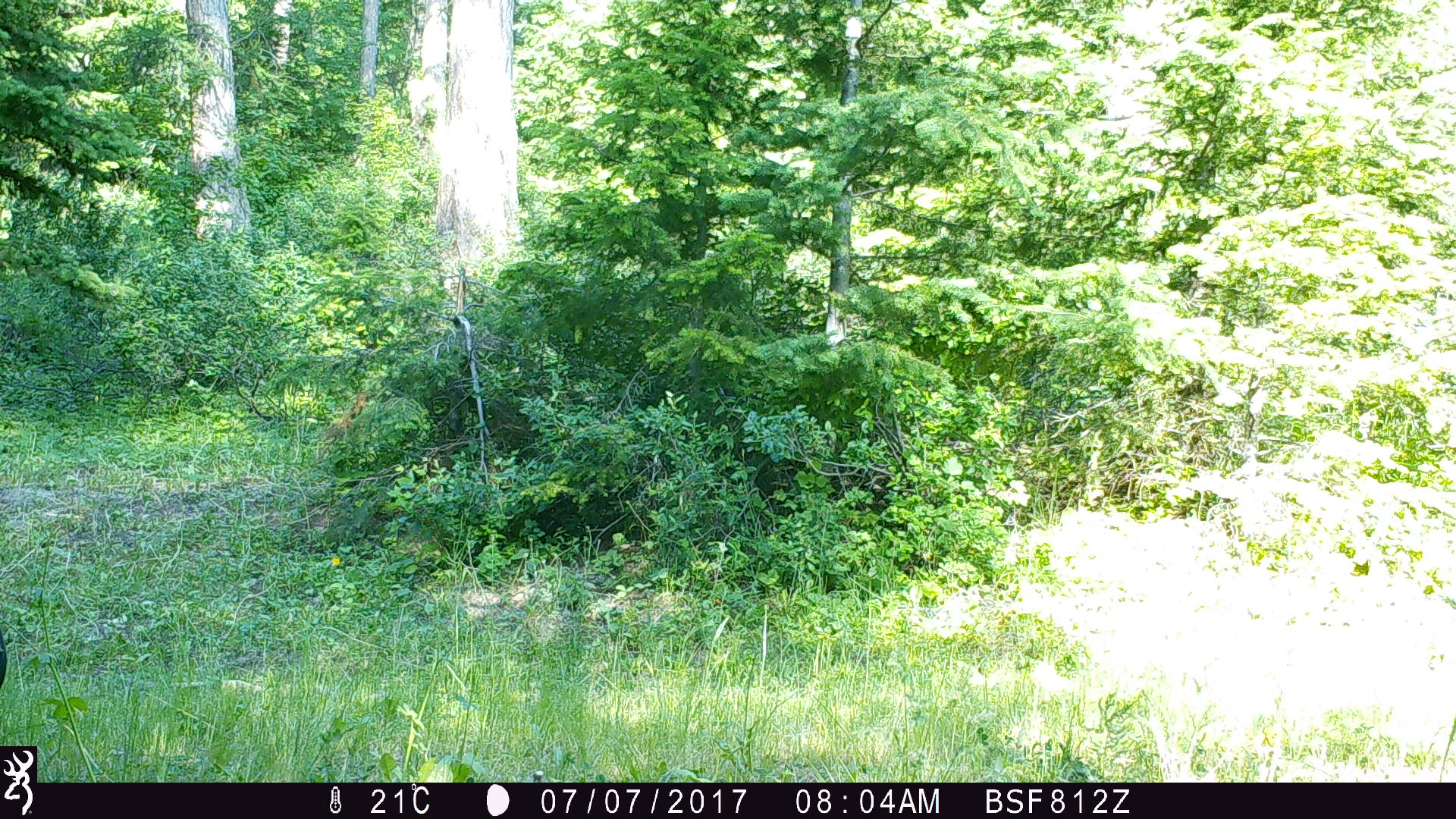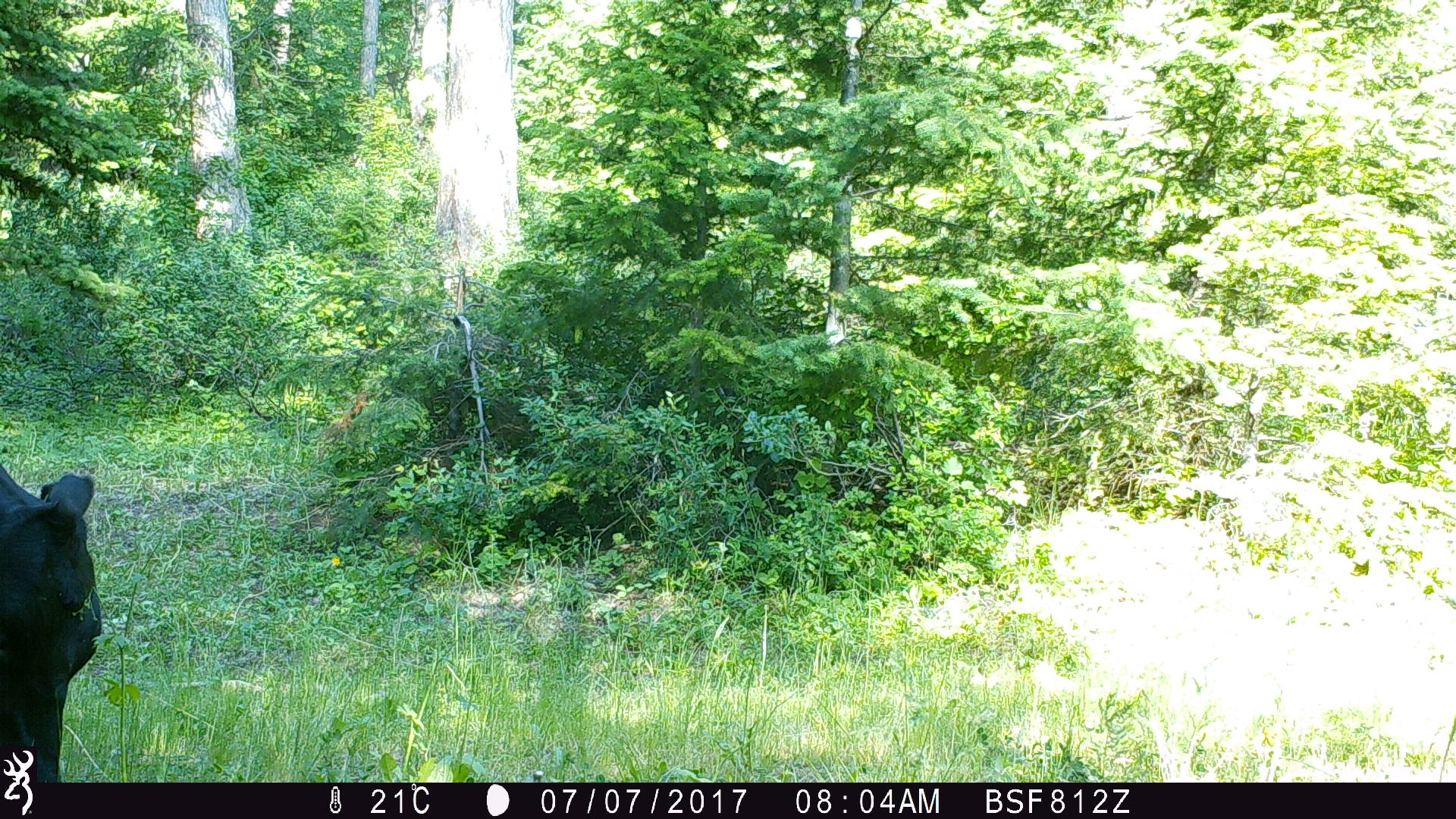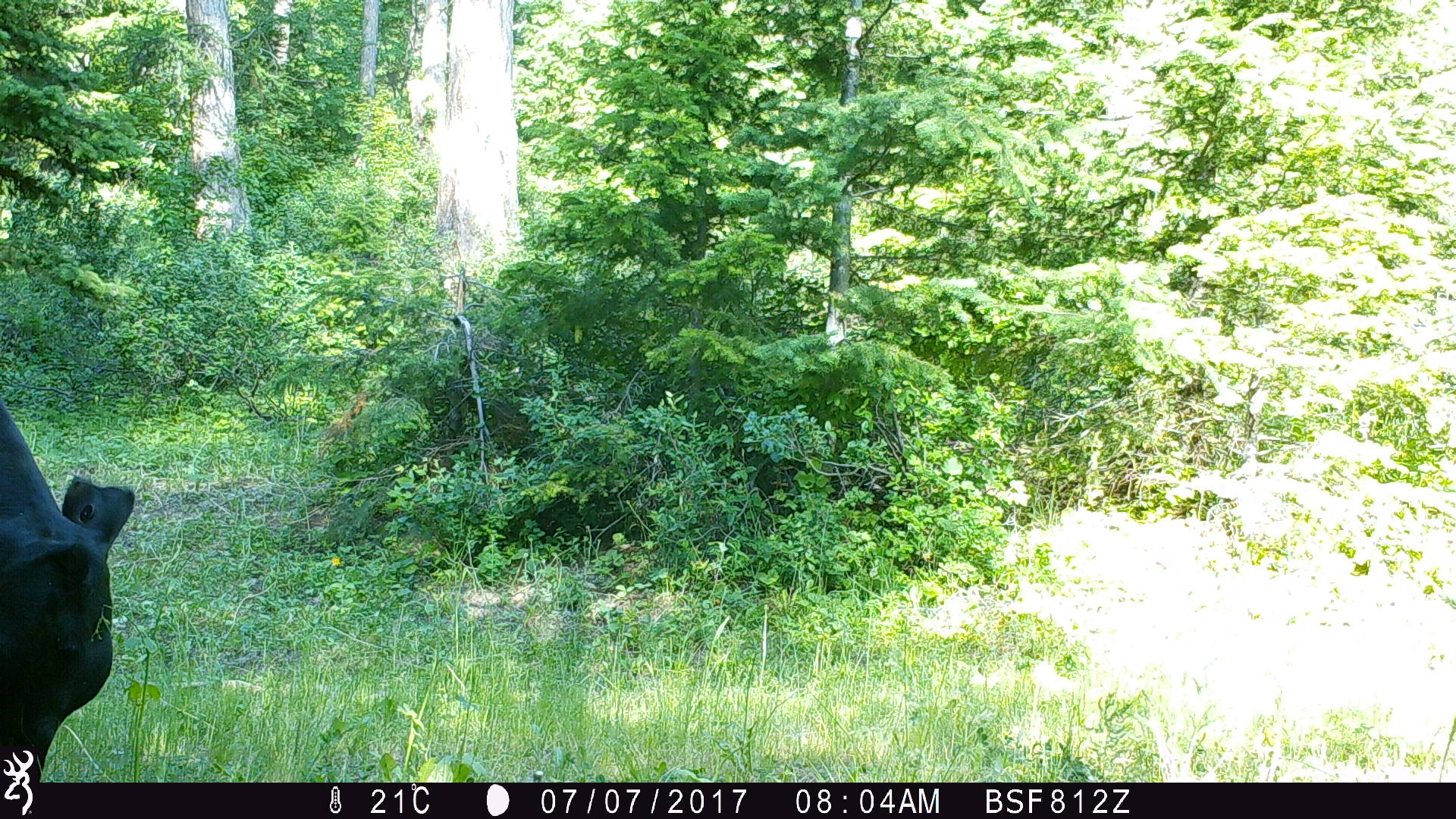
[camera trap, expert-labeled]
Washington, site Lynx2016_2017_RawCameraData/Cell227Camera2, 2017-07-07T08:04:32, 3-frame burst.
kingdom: Animalia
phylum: Chordata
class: Mammalia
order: Artiodactyla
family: Bovidae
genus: Bos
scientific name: Bos taurus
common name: domestic cattle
Domestic cattle (Bos taurus). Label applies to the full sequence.